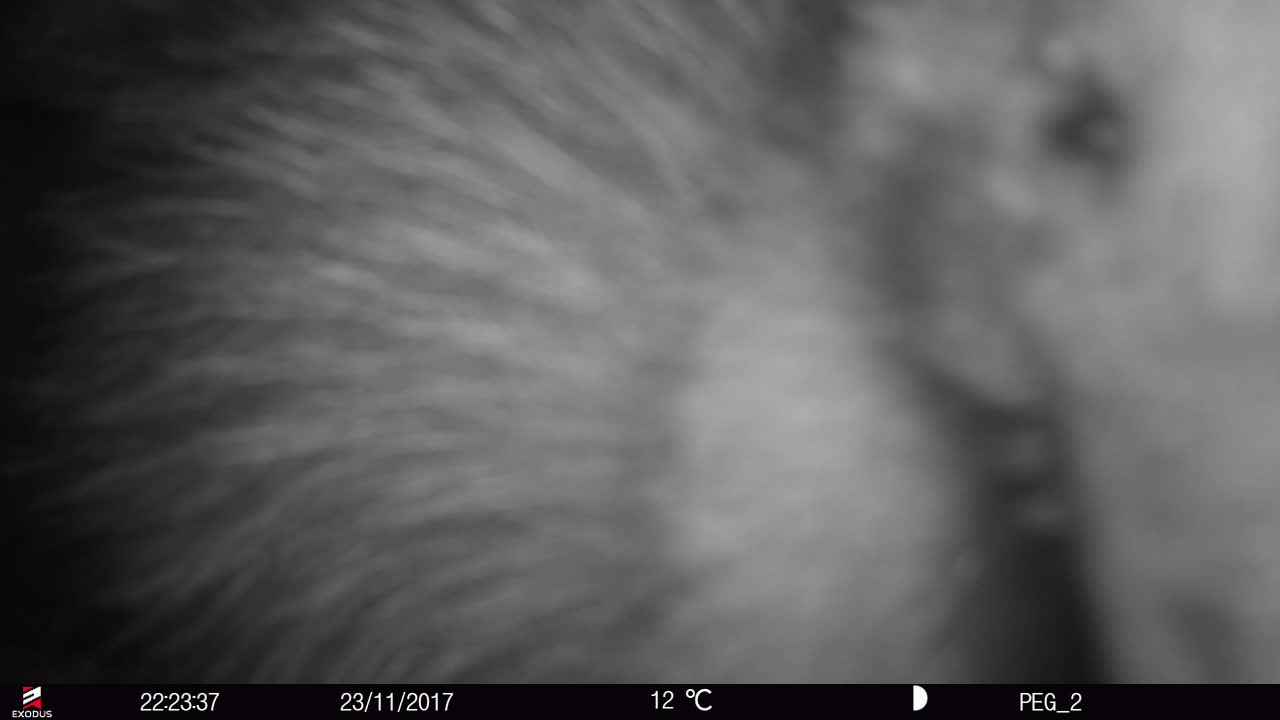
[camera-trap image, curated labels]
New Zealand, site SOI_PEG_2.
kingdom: Animalia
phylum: Chordata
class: Aves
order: Apterygiformes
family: Apterygidae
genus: Apteryx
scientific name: Apteryx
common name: kiwi